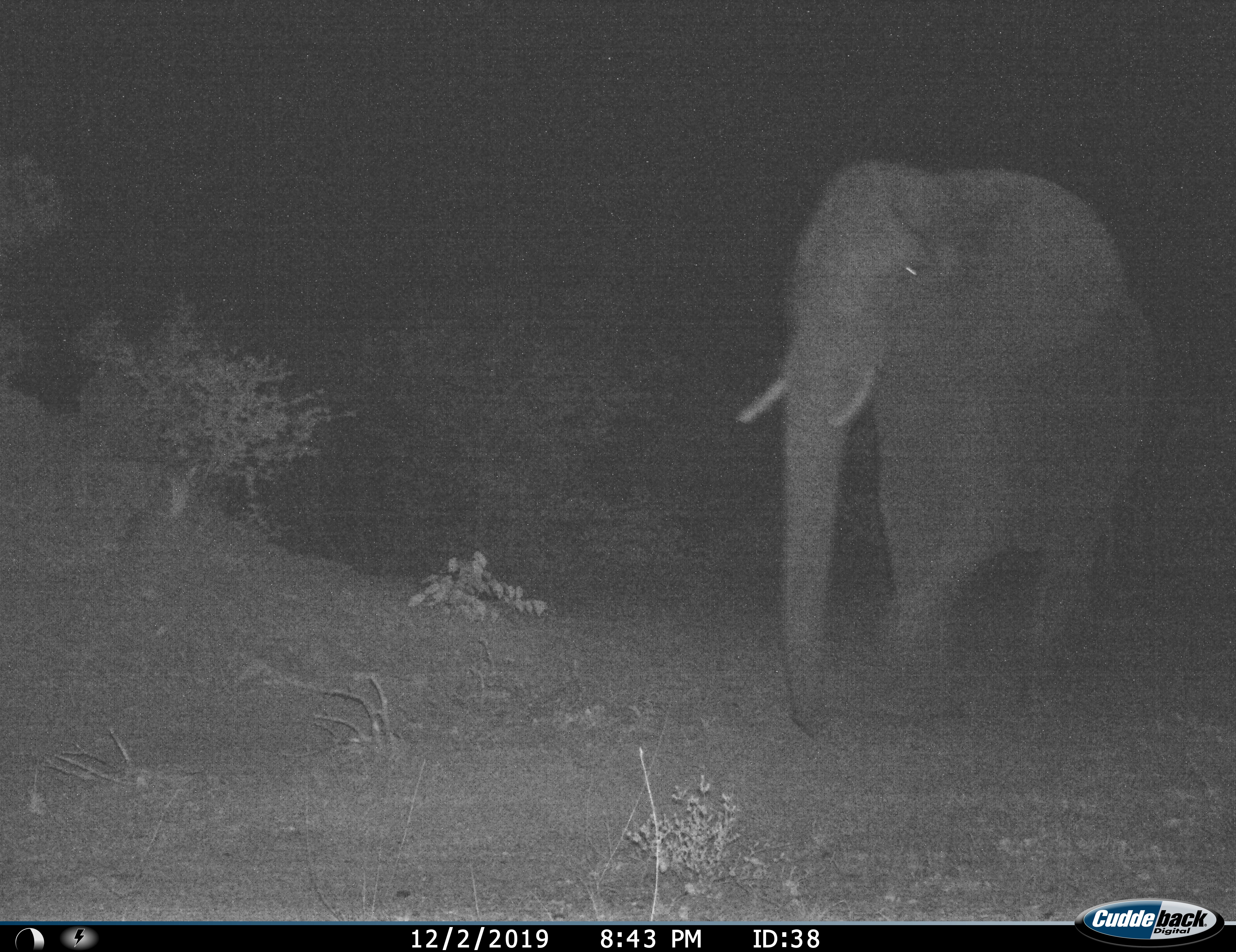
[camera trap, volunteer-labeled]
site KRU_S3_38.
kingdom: Animalia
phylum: Chordata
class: Mammalia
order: Proboscidea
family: Elephantidae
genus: Loxodonta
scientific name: Loxodonta africana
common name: african bush elephant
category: elephant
Elephant (african bush elephant) (Loxodonta africana), count 1. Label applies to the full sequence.